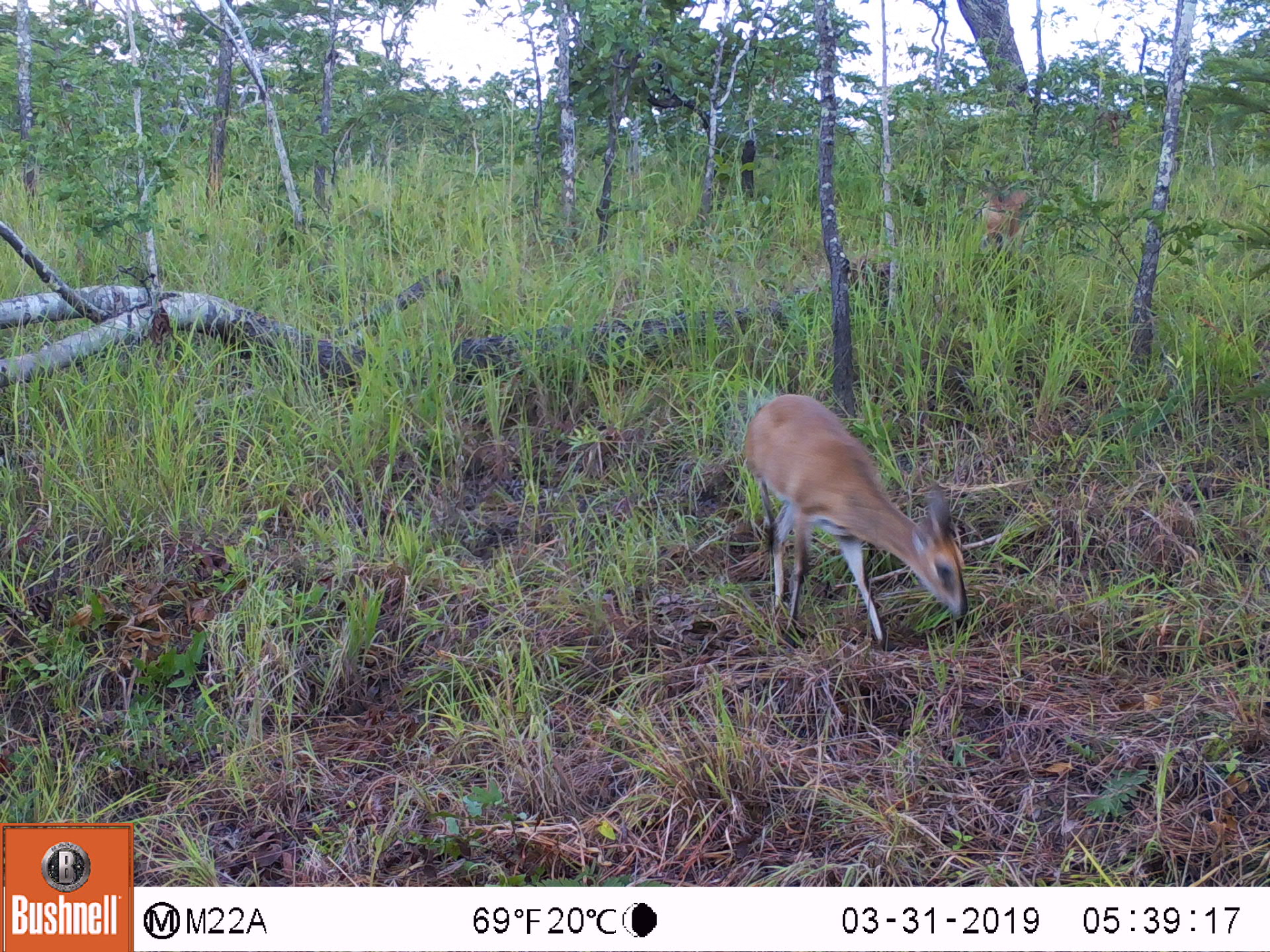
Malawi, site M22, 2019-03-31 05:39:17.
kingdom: Animalia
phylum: Chordata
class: Mammalia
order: Artiodactyla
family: Bovidae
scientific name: Antilopinae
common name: small antelope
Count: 2.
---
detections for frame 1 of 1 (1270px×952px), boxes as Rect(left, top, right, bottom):
small antelope: Rect(725, 369, 985, 641); Rect(959, 171, 1036, 254)